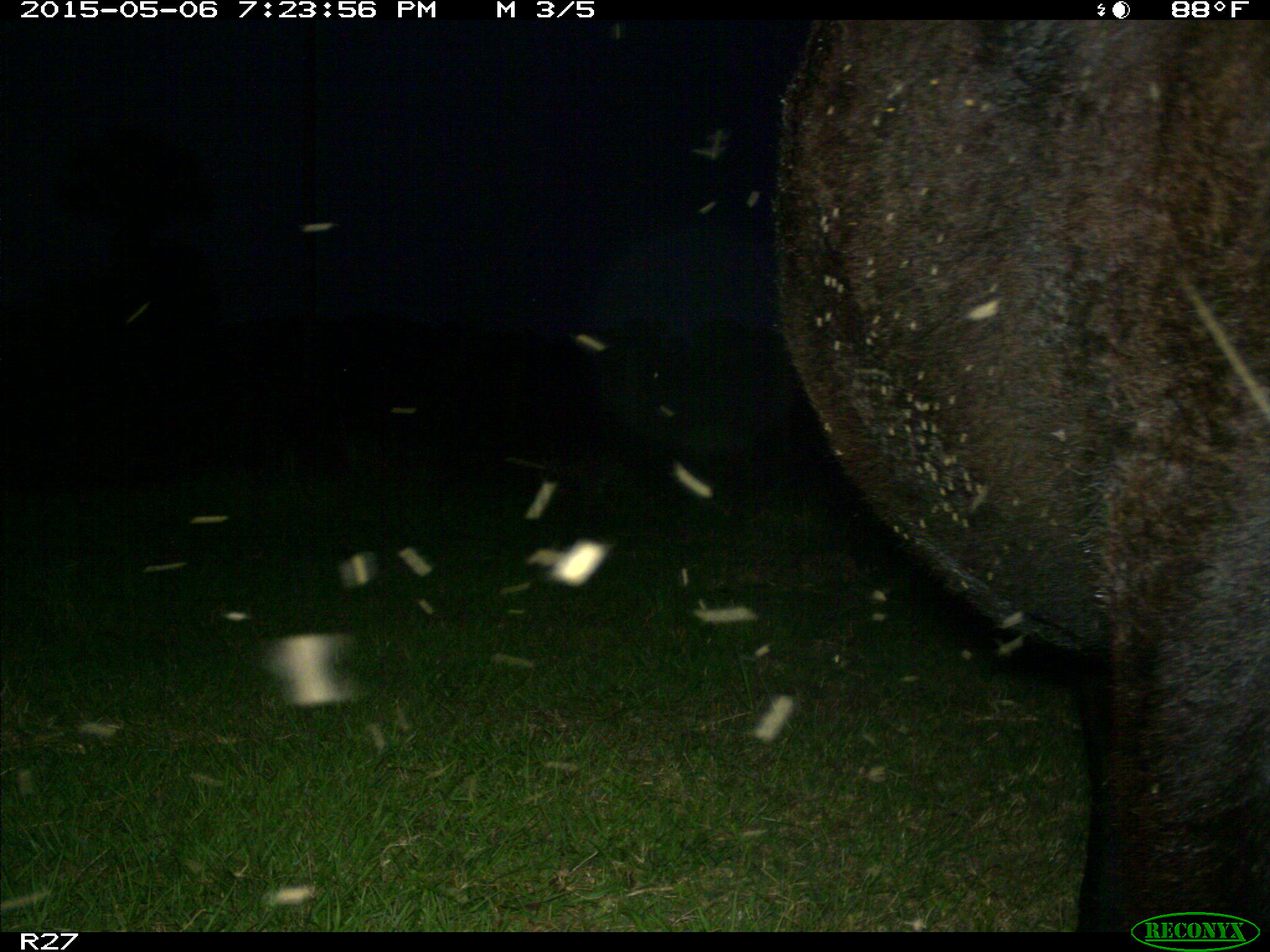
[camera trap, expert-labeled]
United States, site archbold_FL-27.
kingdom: Animalia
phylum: Chordata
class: Mammalia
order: Artiodactyla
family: Bovidae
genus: Bos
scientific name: Bos taurus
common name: domestic cow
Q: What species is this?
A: Bos taurus (domestic cow).